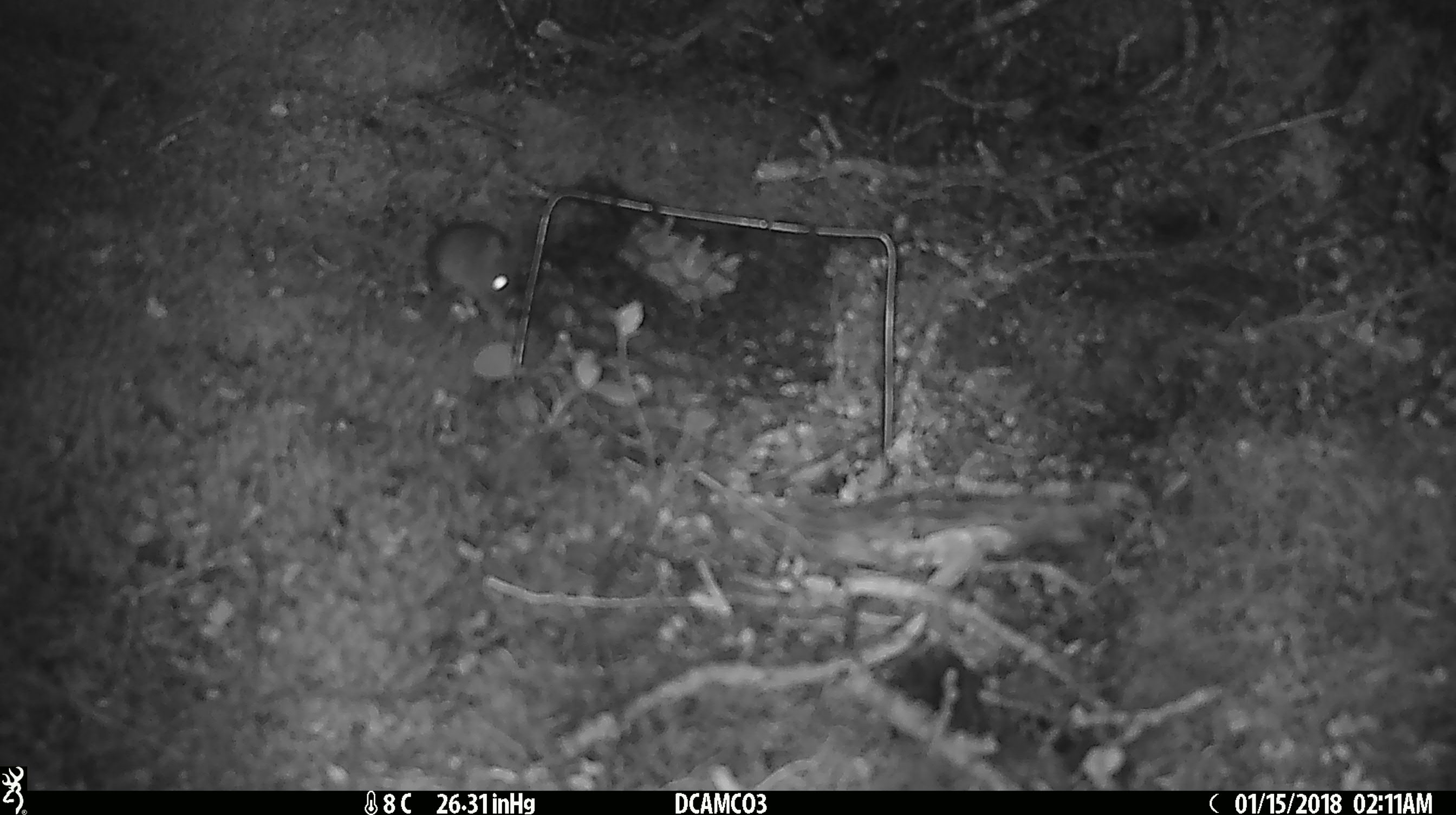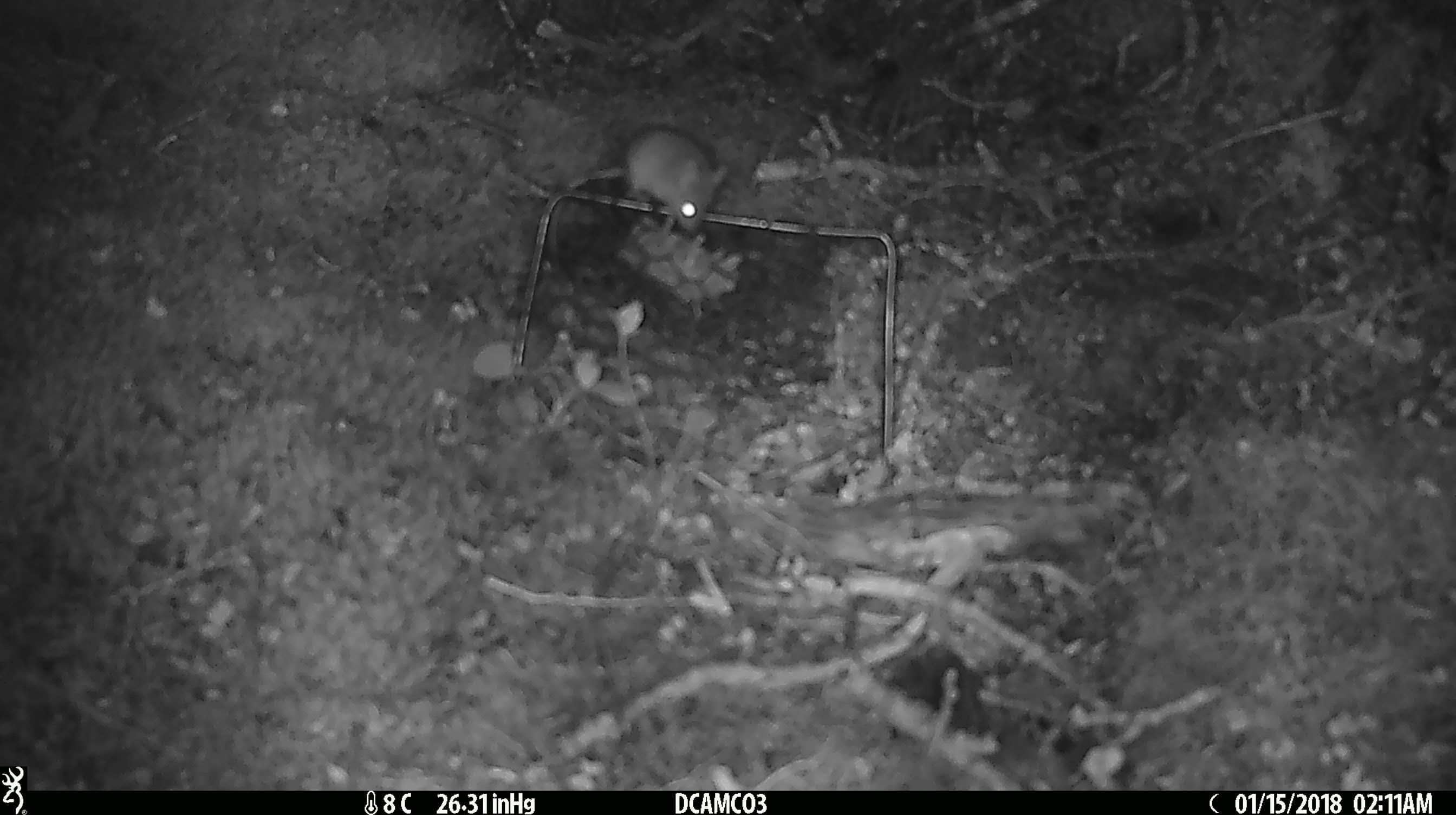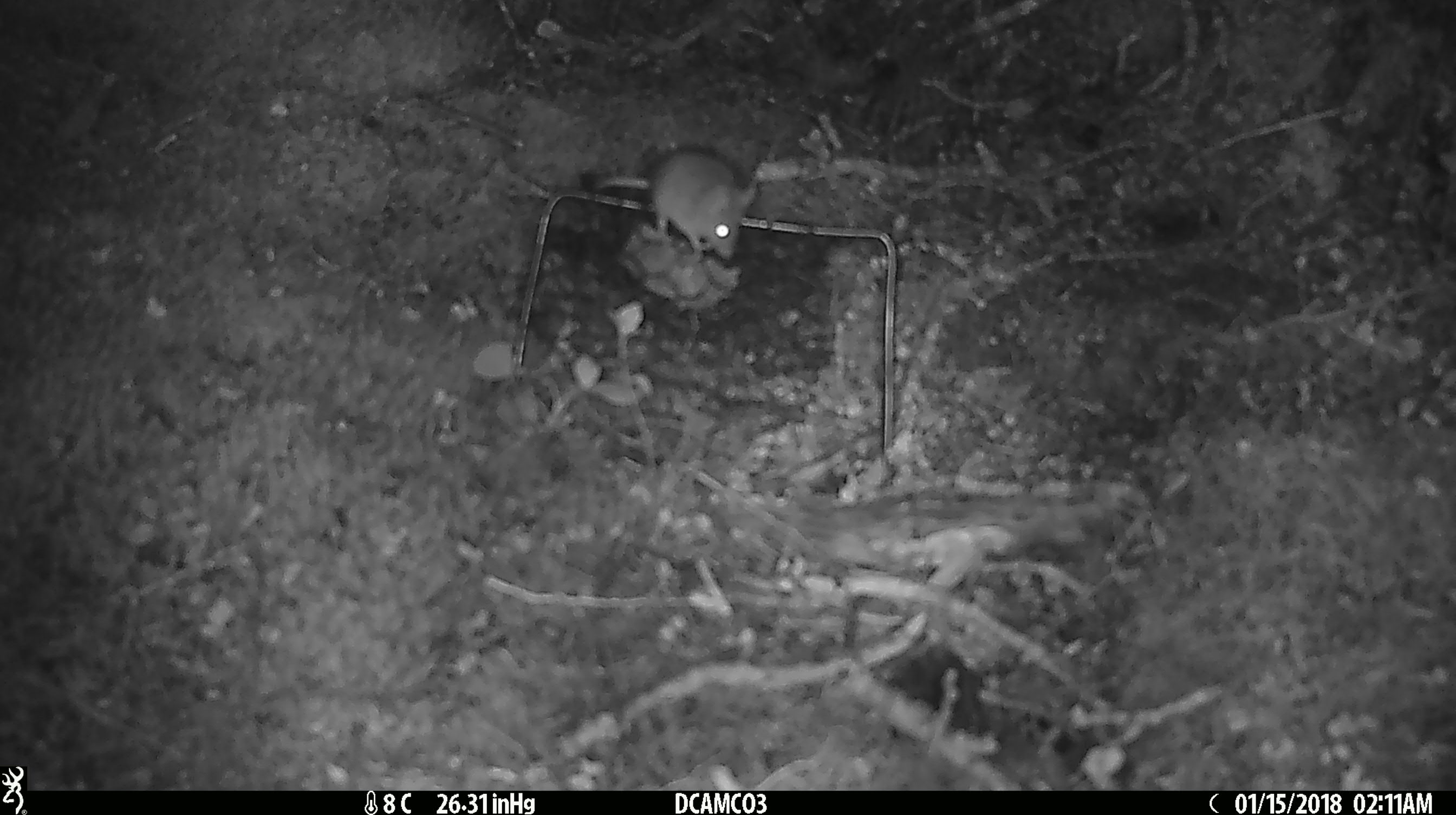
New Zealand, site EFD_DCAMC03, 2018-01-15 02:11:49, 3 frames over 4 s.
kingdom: Animalia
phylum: Chordata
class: Mammalia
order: Rodentia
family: Muridae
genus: Mus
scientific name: Mus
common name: mouse